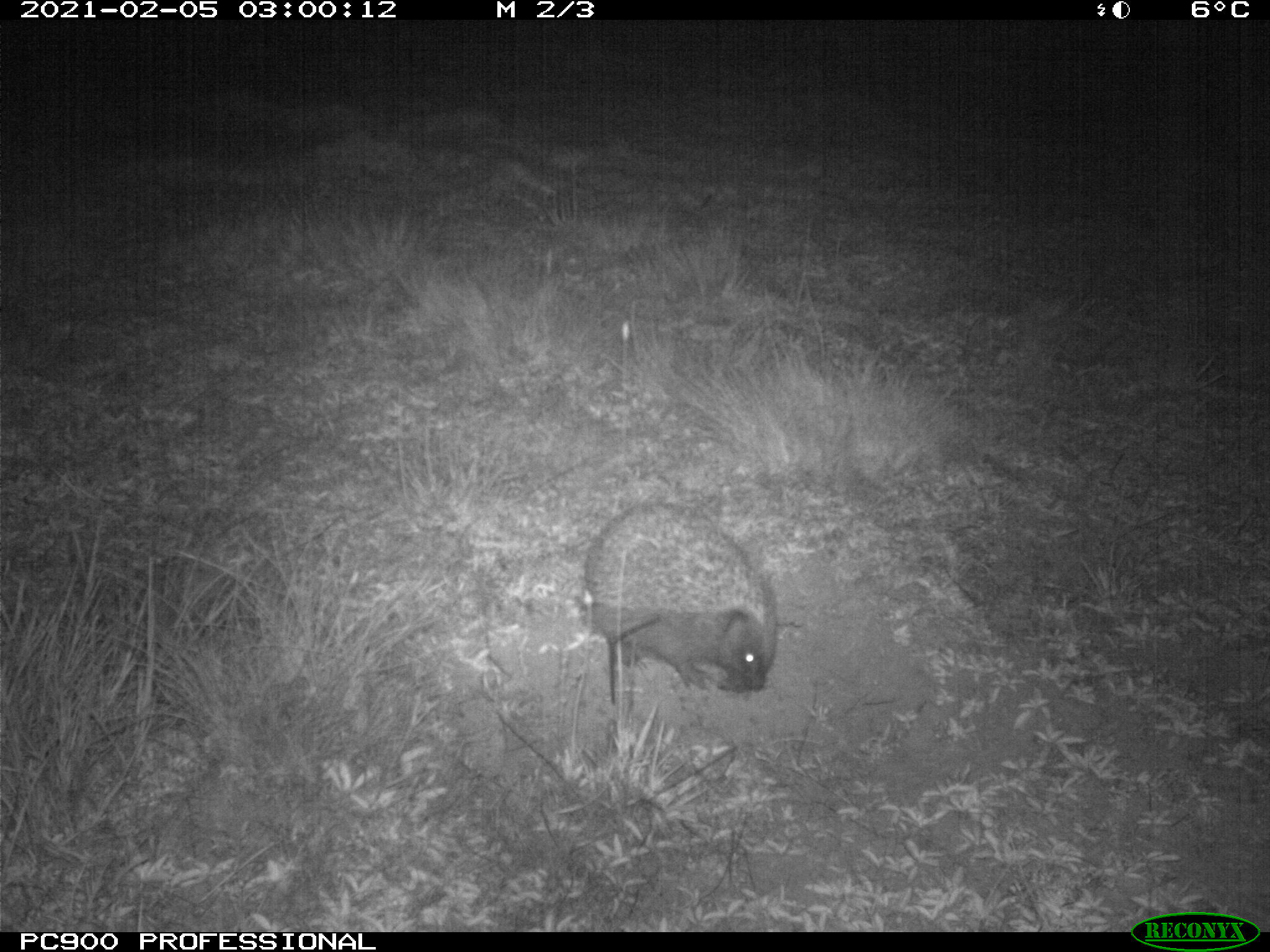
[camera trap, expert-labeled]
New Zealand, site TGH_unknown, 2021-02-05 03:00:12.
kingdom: Animalia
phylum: Chordata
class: Mammalia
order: Eulipotyphla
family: Erinaceidae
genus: Erinaceus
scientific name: Erinaceus europaeus europaeus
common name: european hedgehog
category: hedgehog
Hedgehog (european hedgehog) (Erinaceus europaeus europaeus).